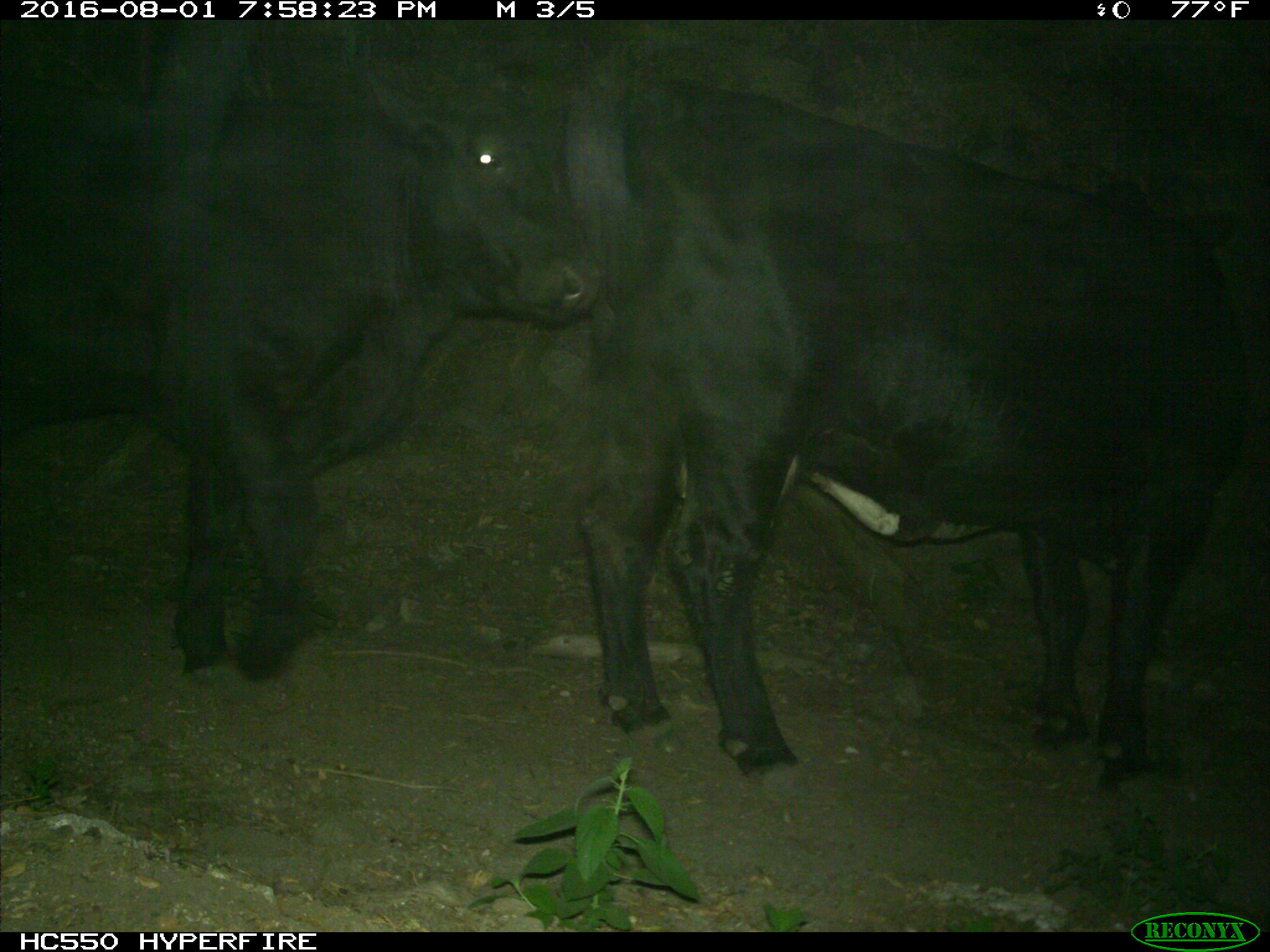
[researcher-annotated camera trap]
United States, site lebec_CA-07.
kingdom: Animalia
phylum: Chordata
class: Mammalia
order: Artiodactyla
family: Bovidae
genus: Bos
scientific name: Bos taurus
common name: domestic cow